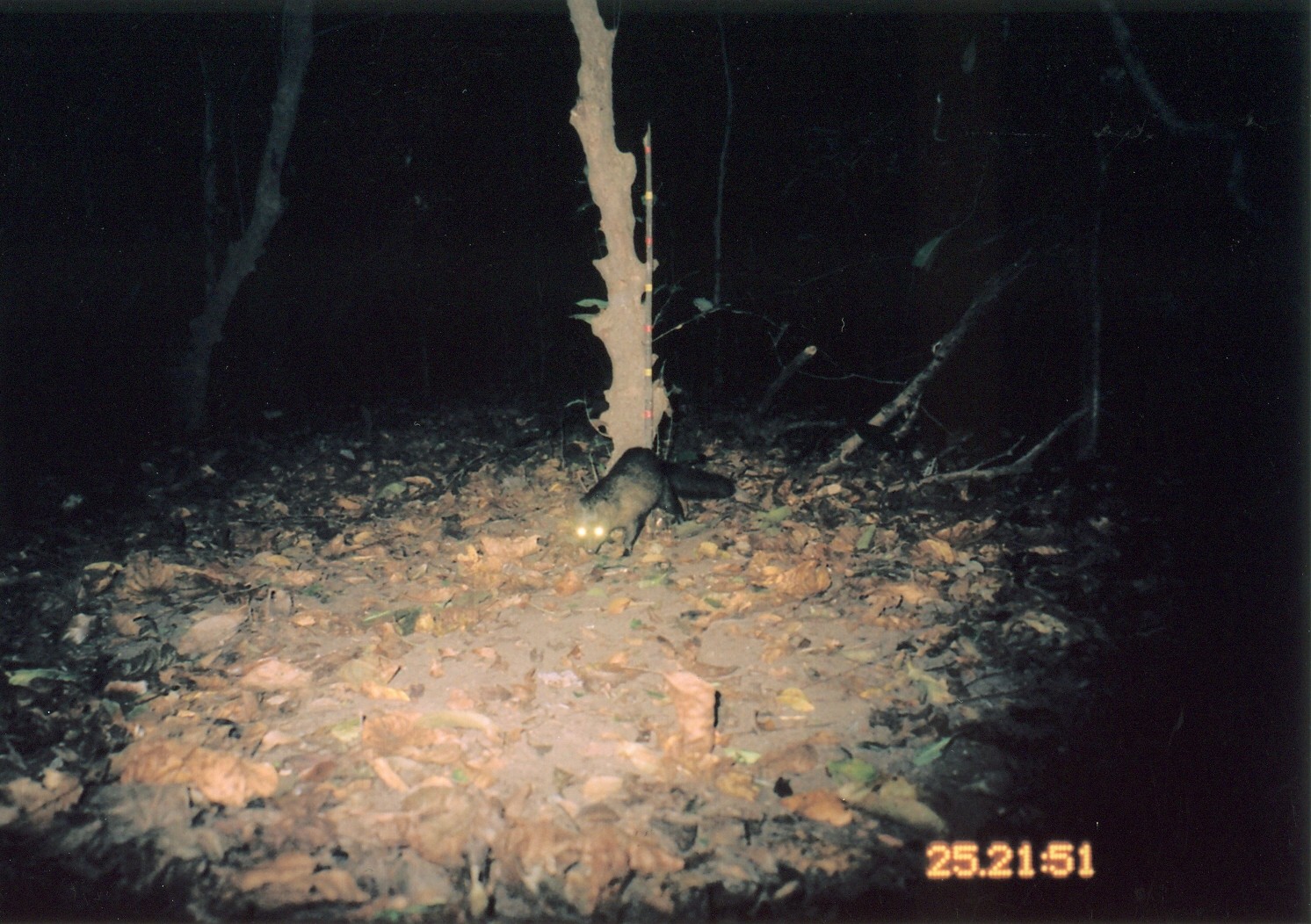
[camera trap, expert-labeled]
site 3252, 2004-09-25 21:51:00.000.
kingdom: Animalia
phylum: Chordata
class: Mammalia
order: Carnivora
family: Herpestidae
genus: Bdeogale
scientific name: Bdeogale crassicauda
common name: bushy-tailed mongoose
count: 1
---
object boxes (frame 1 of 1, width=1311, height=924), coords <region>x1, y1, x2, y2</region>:
bdeogale crassicauda: <region>574, 446, 736, 560</region>